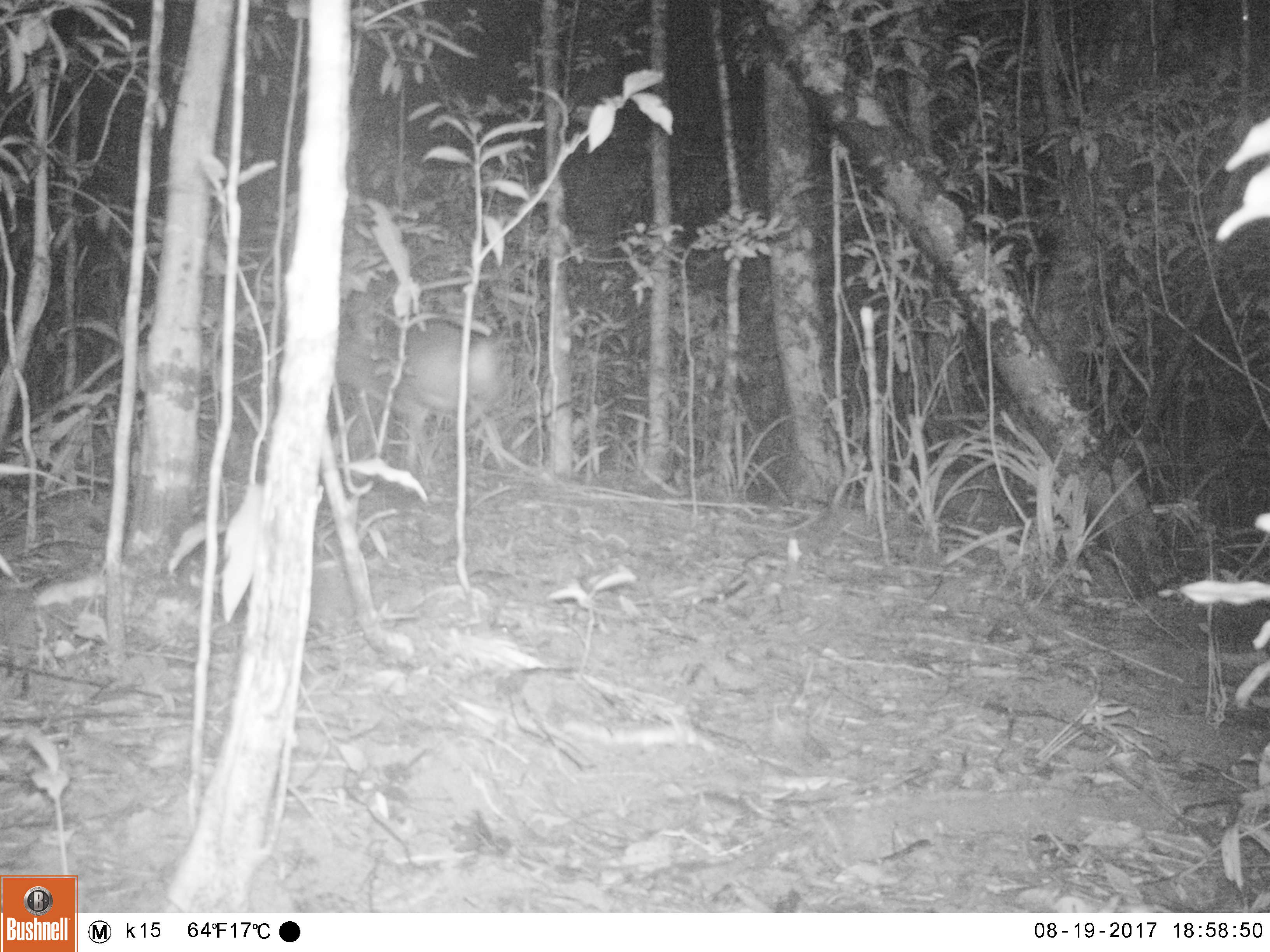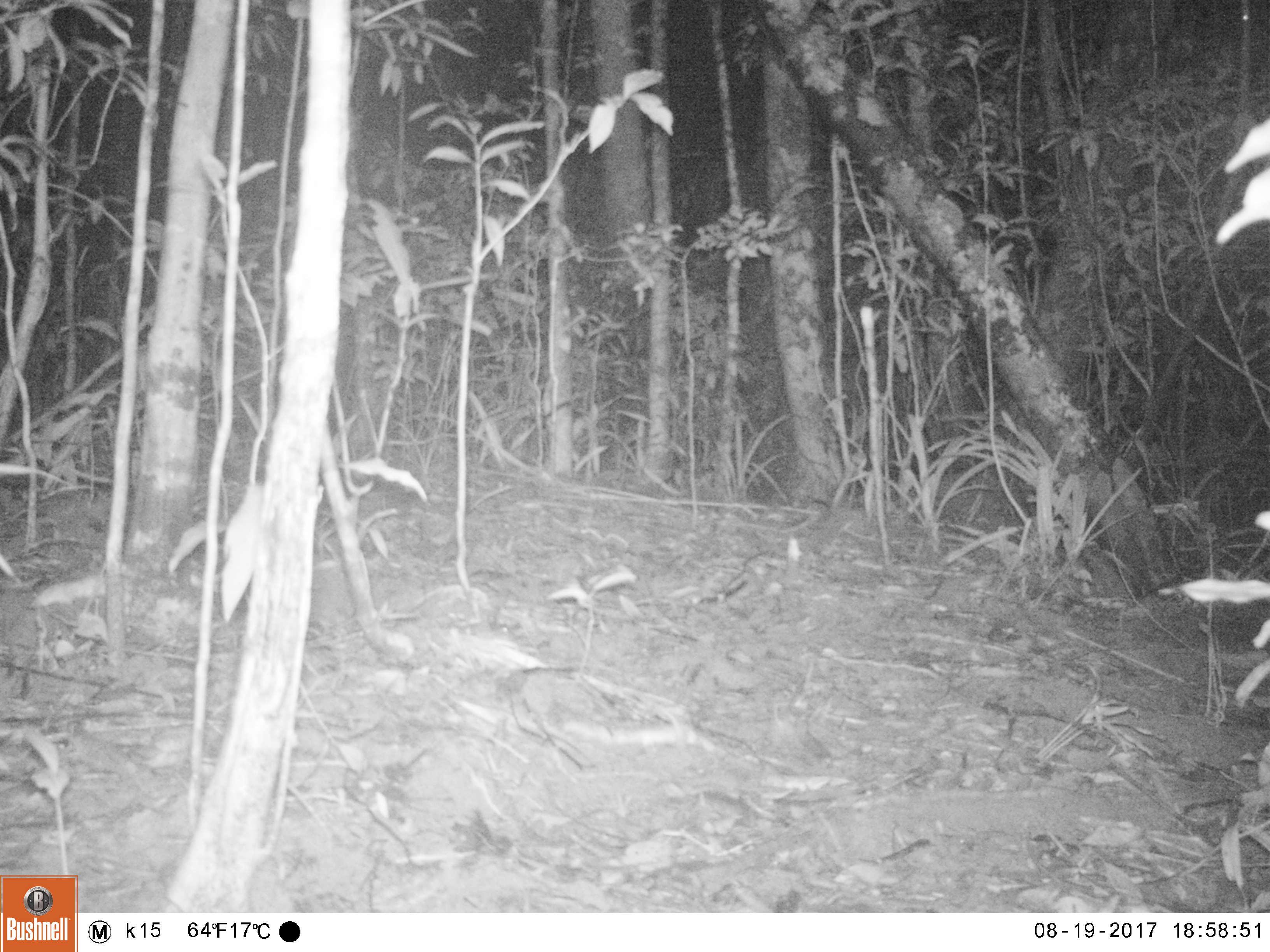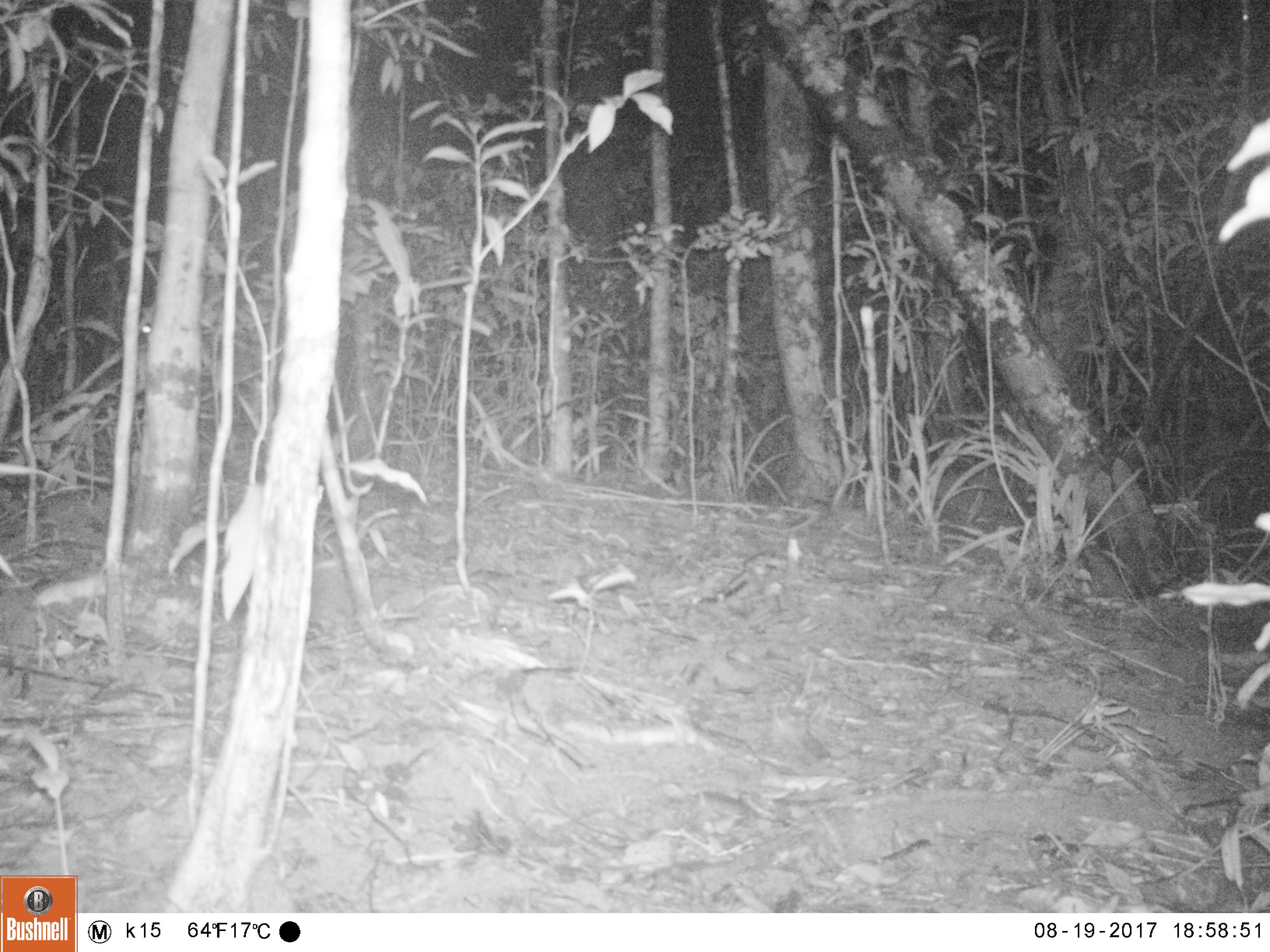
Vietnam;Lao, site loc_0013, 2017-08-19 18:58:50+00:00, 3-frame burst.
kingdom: Animalia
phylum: Chordata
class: Mammalia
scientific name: Mammalia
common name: mammal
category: unidentified mammal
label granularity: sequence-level